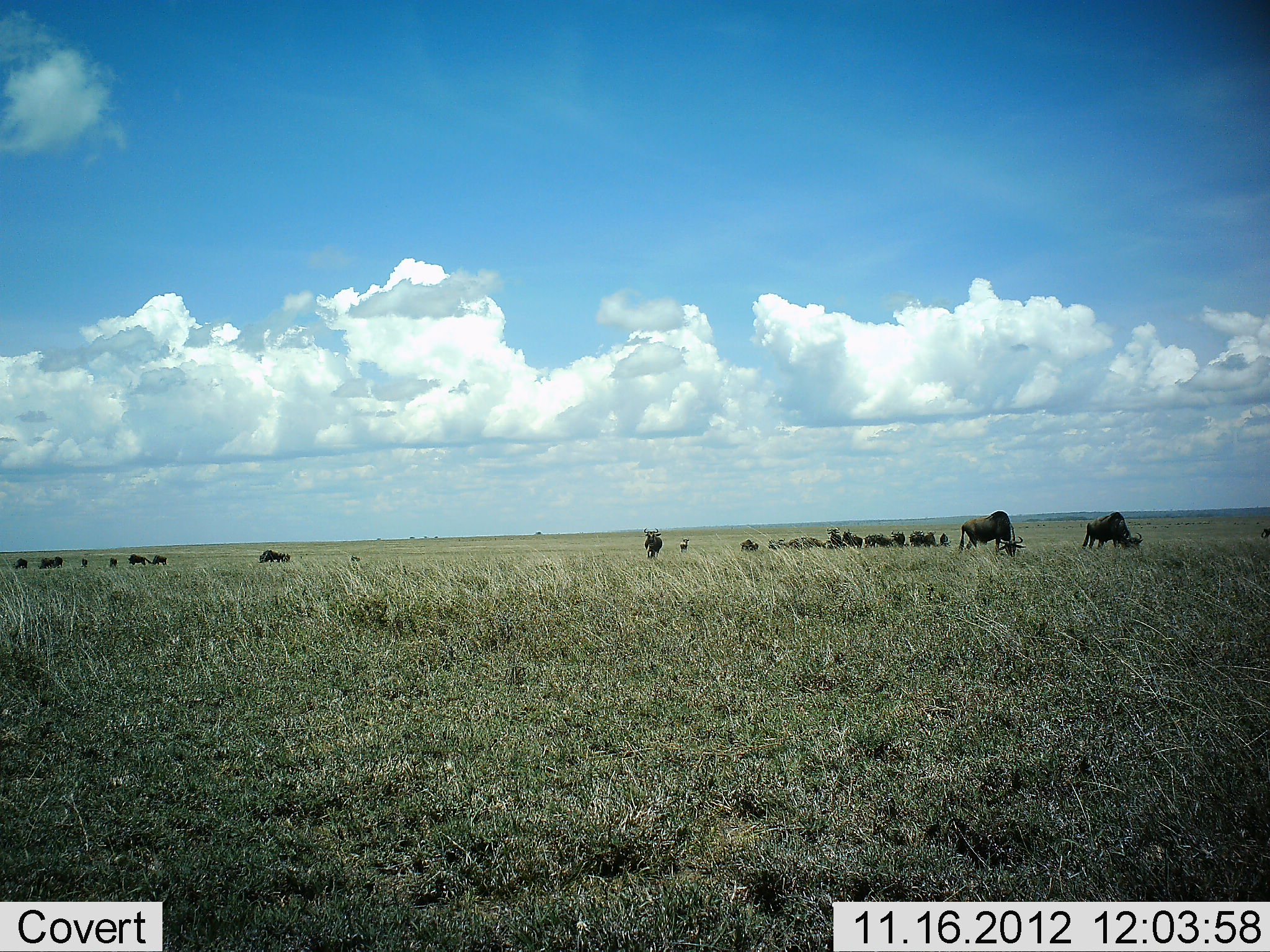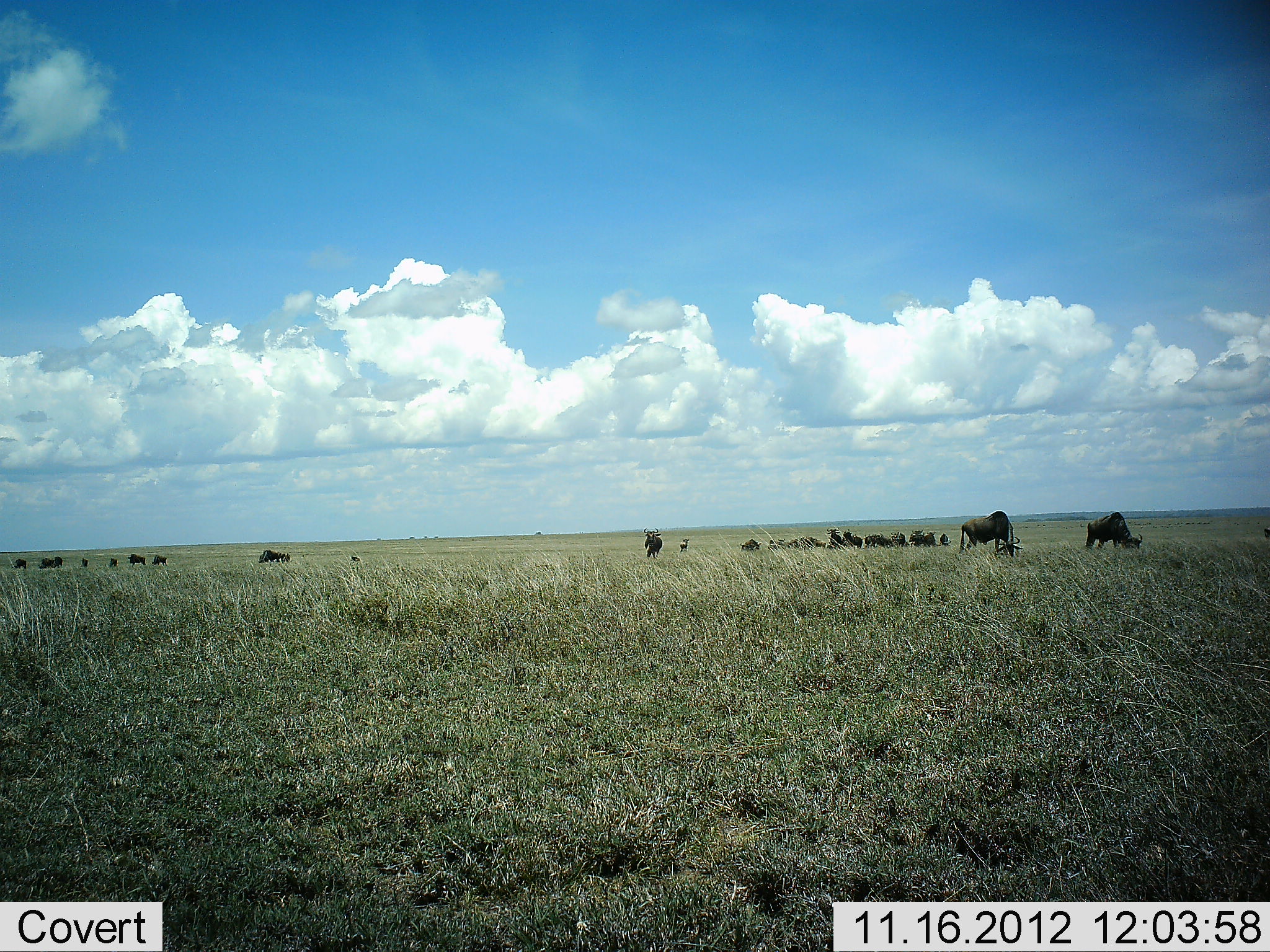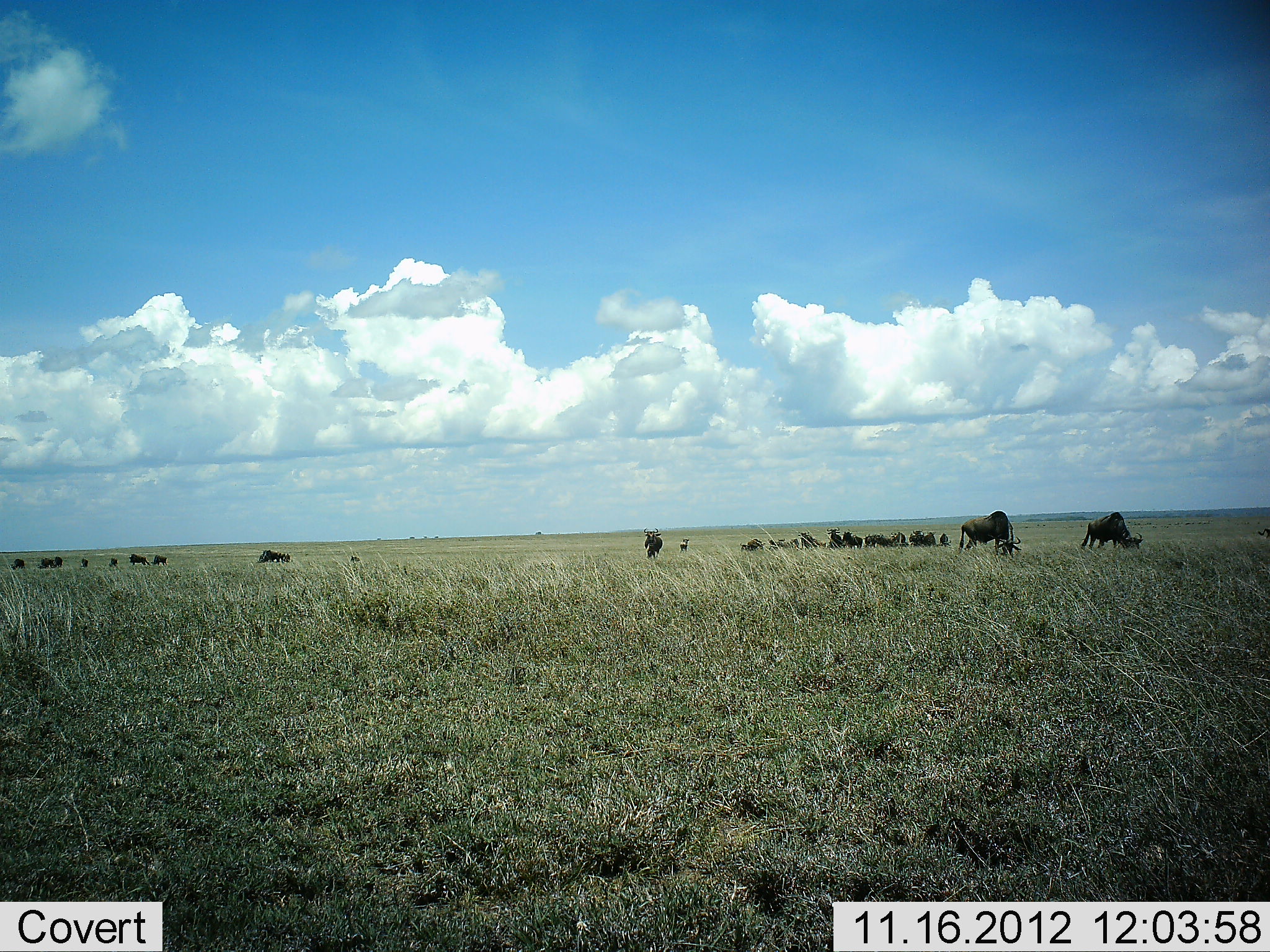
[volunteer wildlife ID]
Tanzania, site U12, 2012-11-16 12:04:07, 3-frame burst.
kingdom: Animalia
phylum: Chordata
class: Mammalia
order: Artiodactyla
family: Bovidae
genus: Connochaetes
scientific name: Connochaetes taurinus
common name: blue wildebeest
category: wildebeest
Wildebeest (blue wildebeest) (Connochaetes taurinus), count 11-50. Behavior (volunteer vote fractions): standing 30%, resting 10%, moving 10%, interacting 0%. Young present (vote fraction): 0%. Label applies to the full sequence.